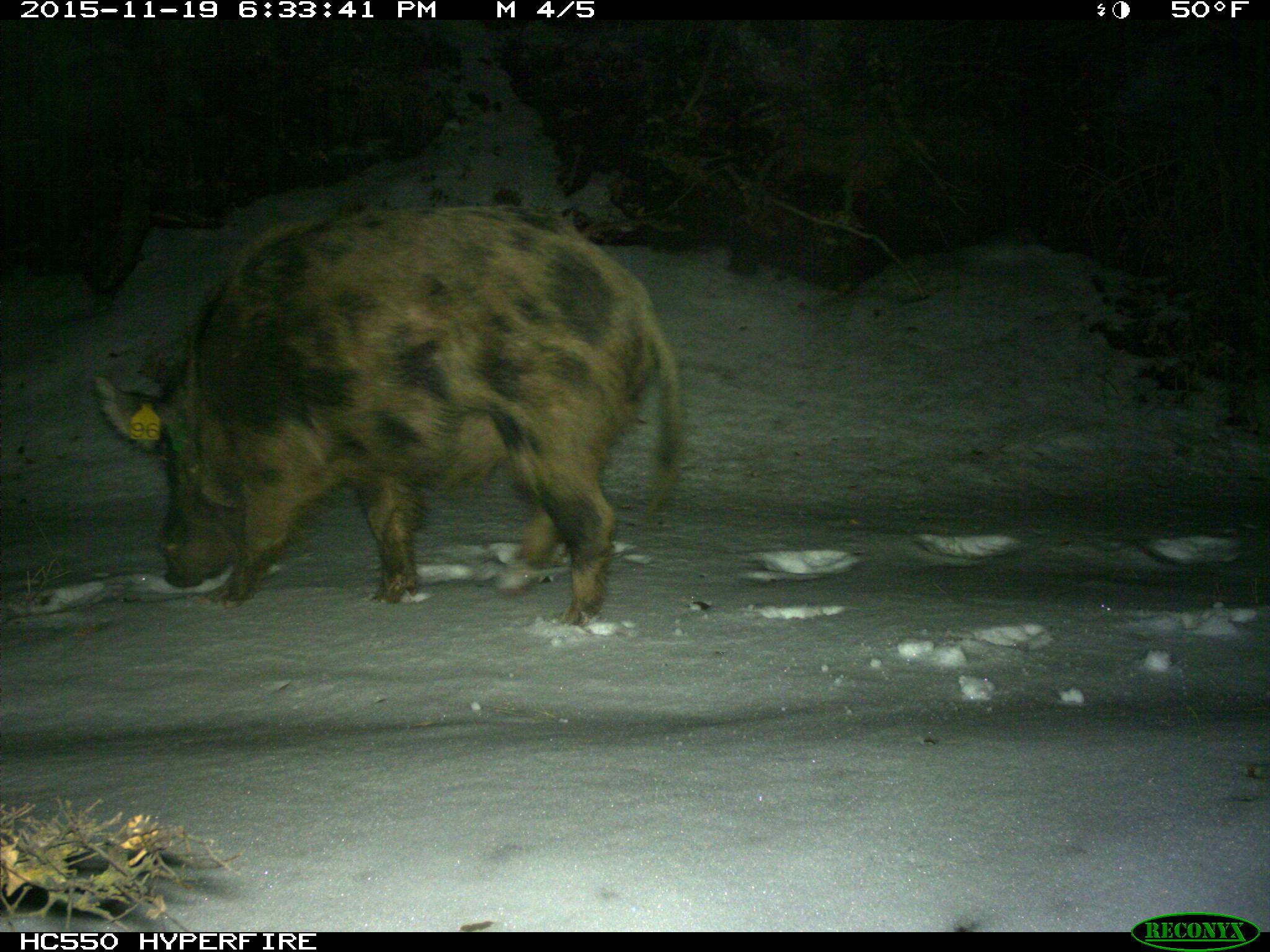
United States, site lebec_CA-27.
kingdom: Animalia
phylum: Chordata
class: Mammalia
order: Artiodactyla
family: Suidae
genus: Sus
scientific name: Sus scrofa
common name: wild boar